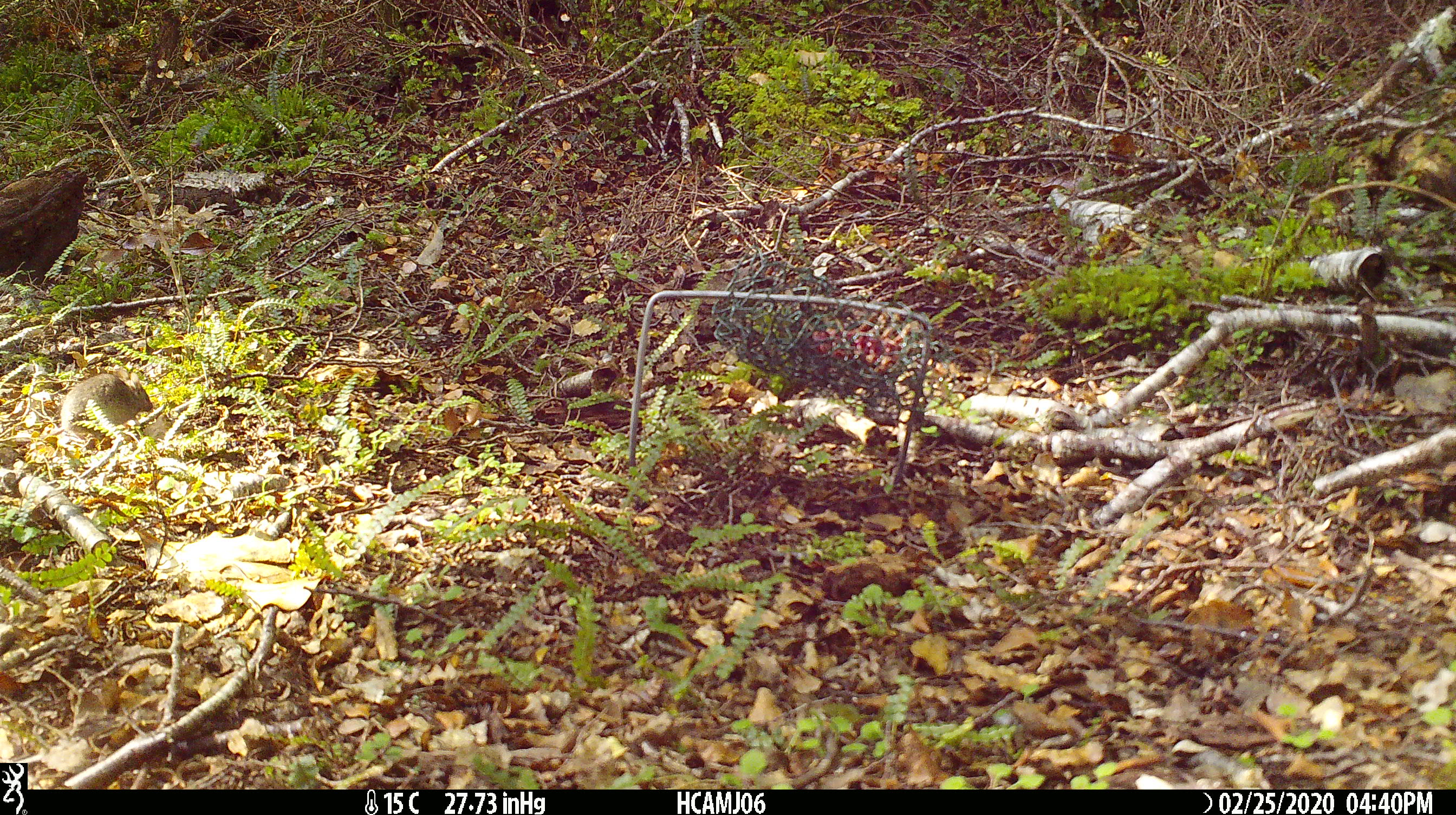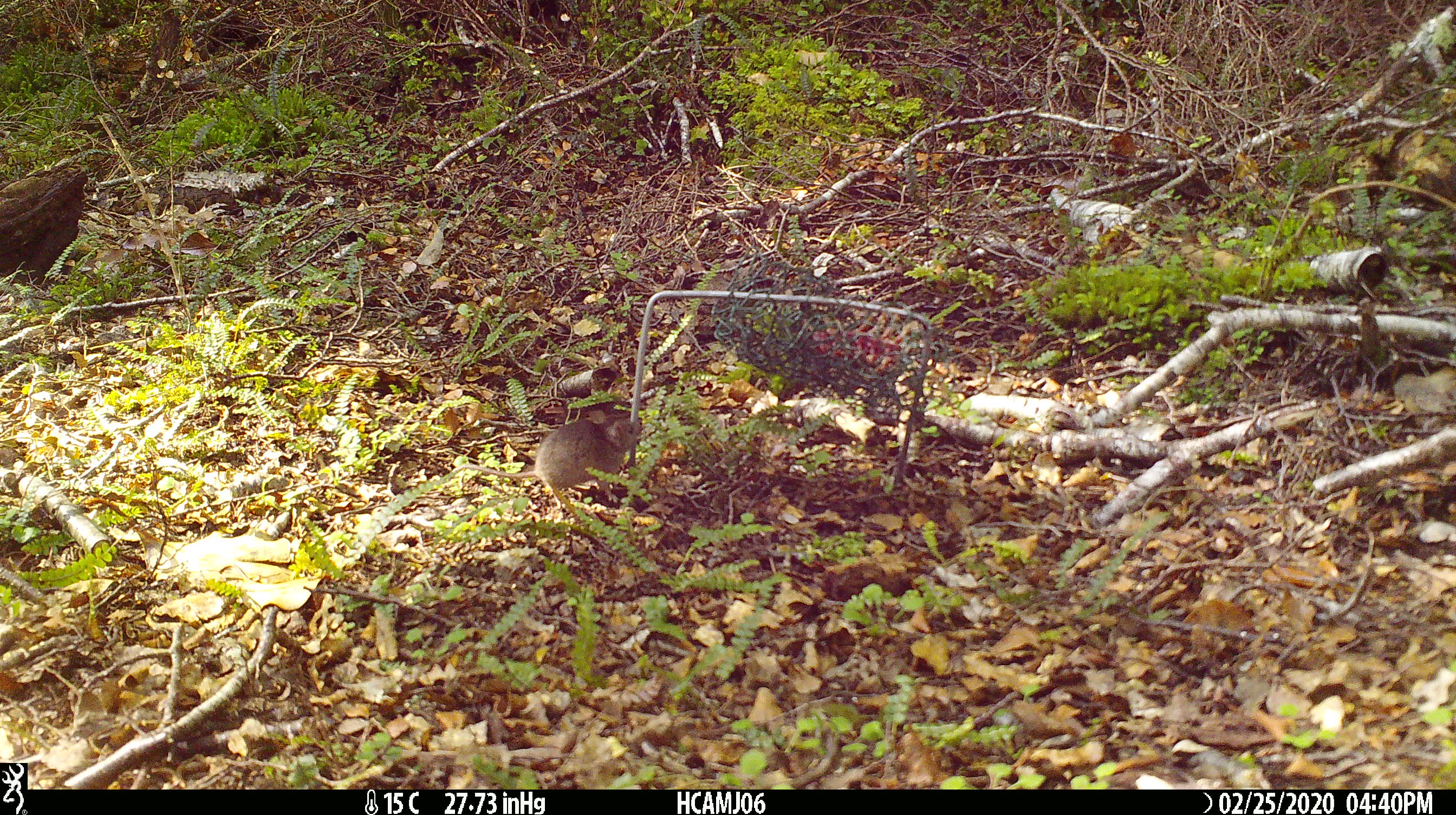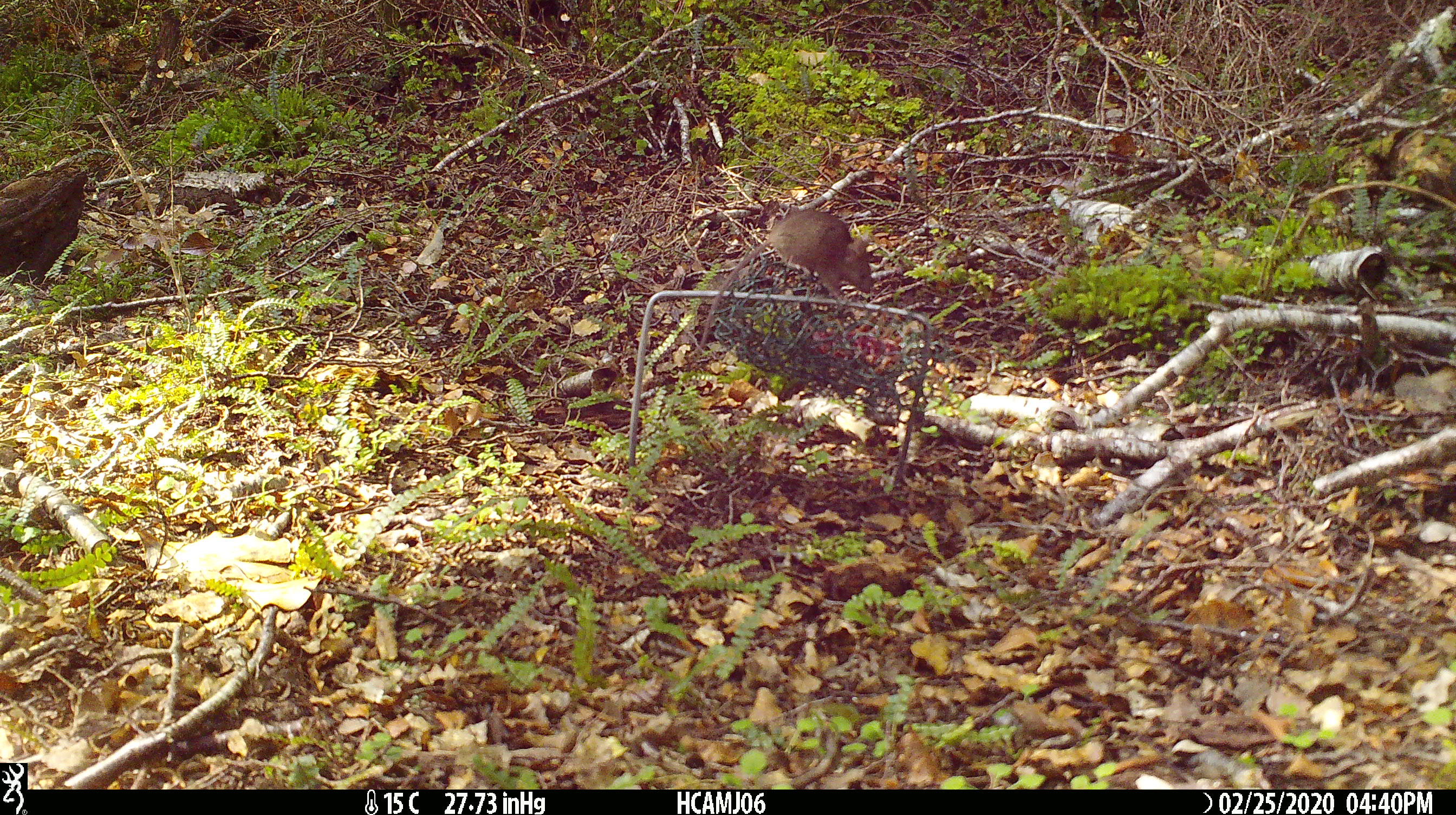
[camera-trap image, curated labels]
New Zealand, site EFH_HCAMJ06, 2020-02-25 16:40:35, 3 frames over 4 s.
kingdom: Animalia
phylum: Chordata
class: Mammalia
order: Rodentia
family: Muridae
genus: Mus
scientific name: Mus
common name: mouse